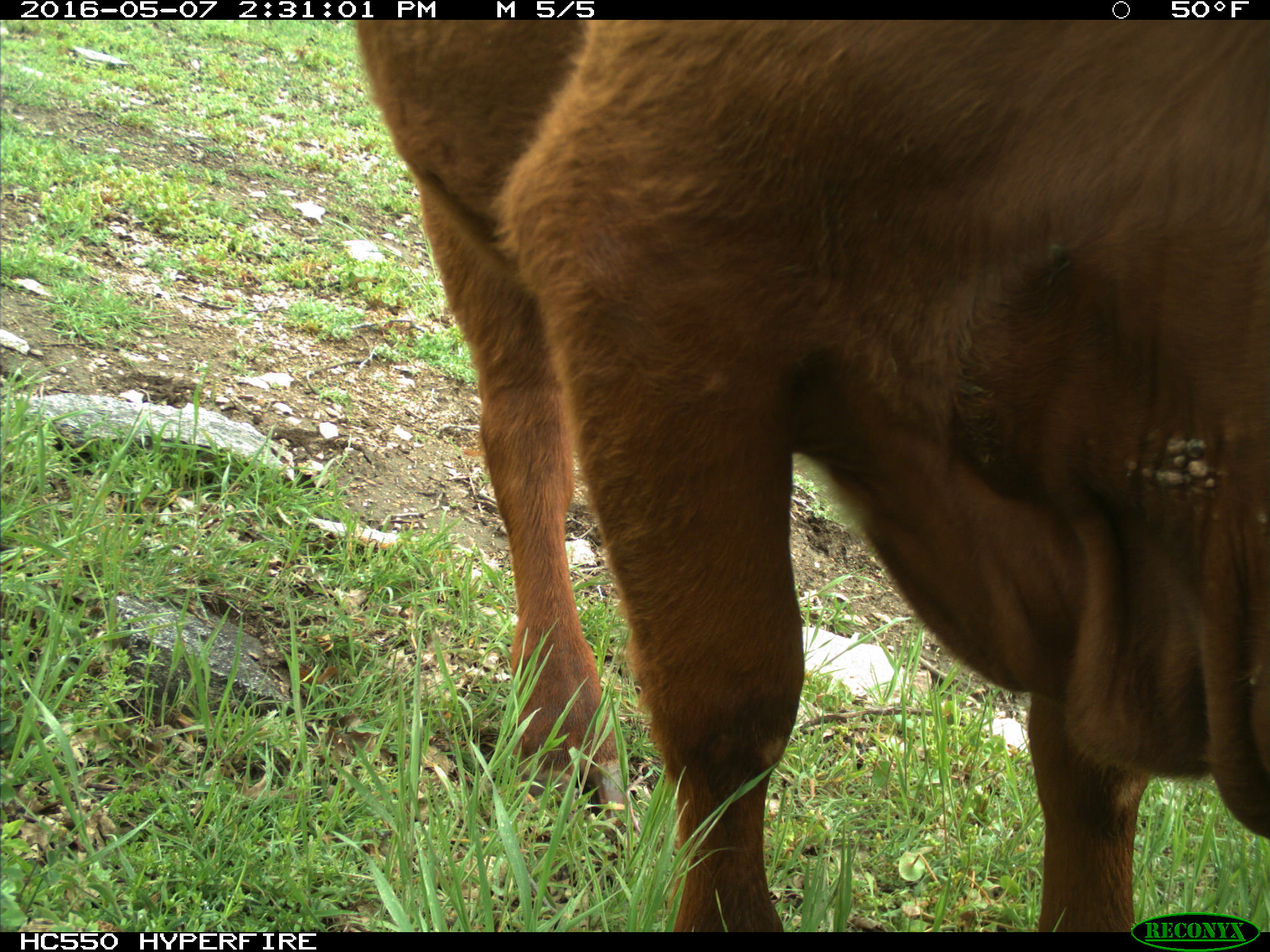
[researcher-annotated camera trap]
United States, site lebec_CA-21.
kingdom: Animalia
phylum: Chordata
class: Mammalia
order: Artiodactyla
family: Bovidae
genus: Bos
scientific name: Bos taurus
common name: domestic cow